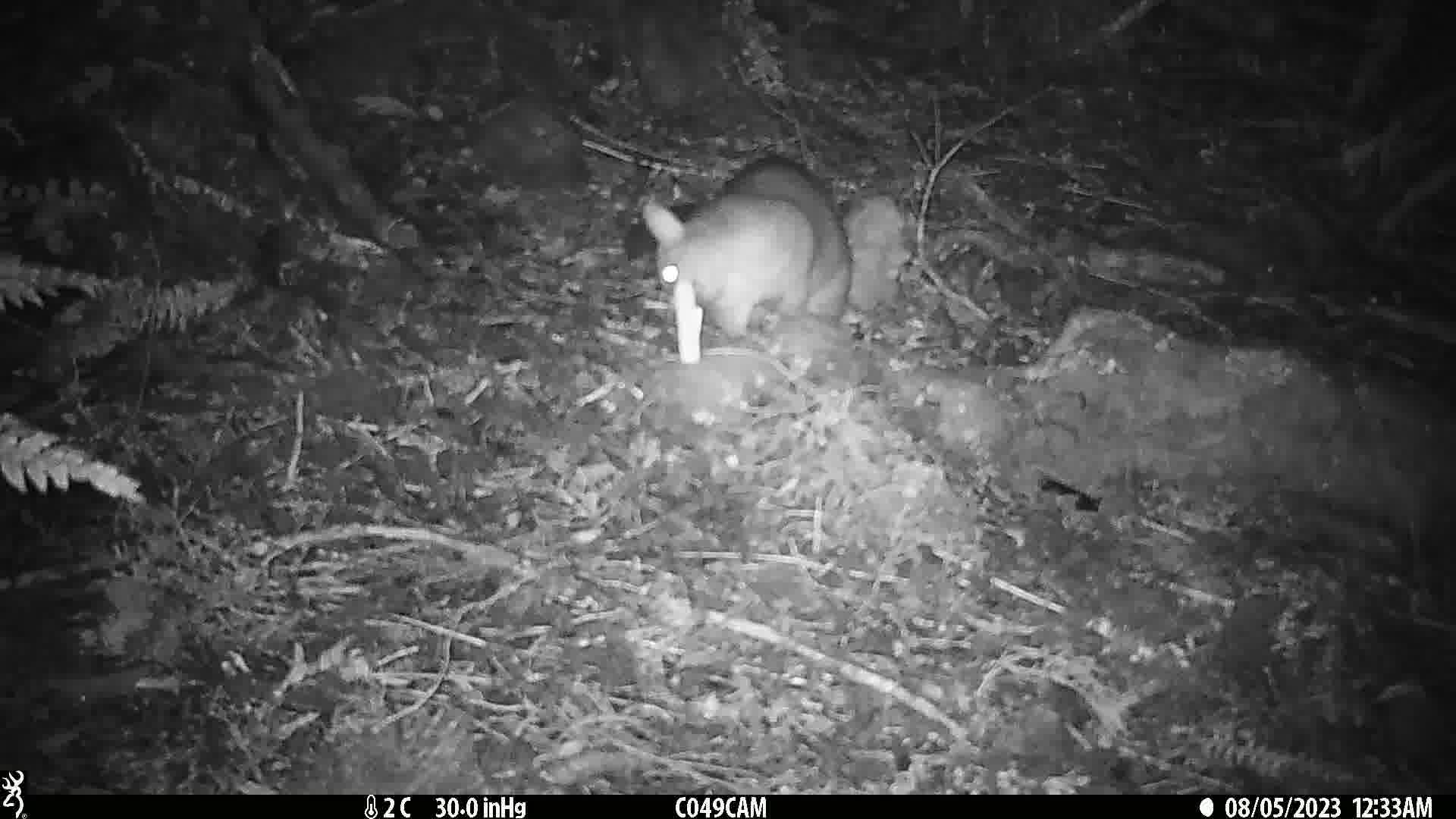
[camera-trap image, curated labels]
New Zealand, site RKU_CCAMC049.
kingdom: Animalia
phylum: Chordata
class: Mammalia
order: Diprotodontia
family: Phalangeridae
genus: Trichosurus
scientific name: Trichosurus vulpecula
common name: common brushtail possum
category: possum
Possum (common brushtail possum) (Trichosurus vulpecula).